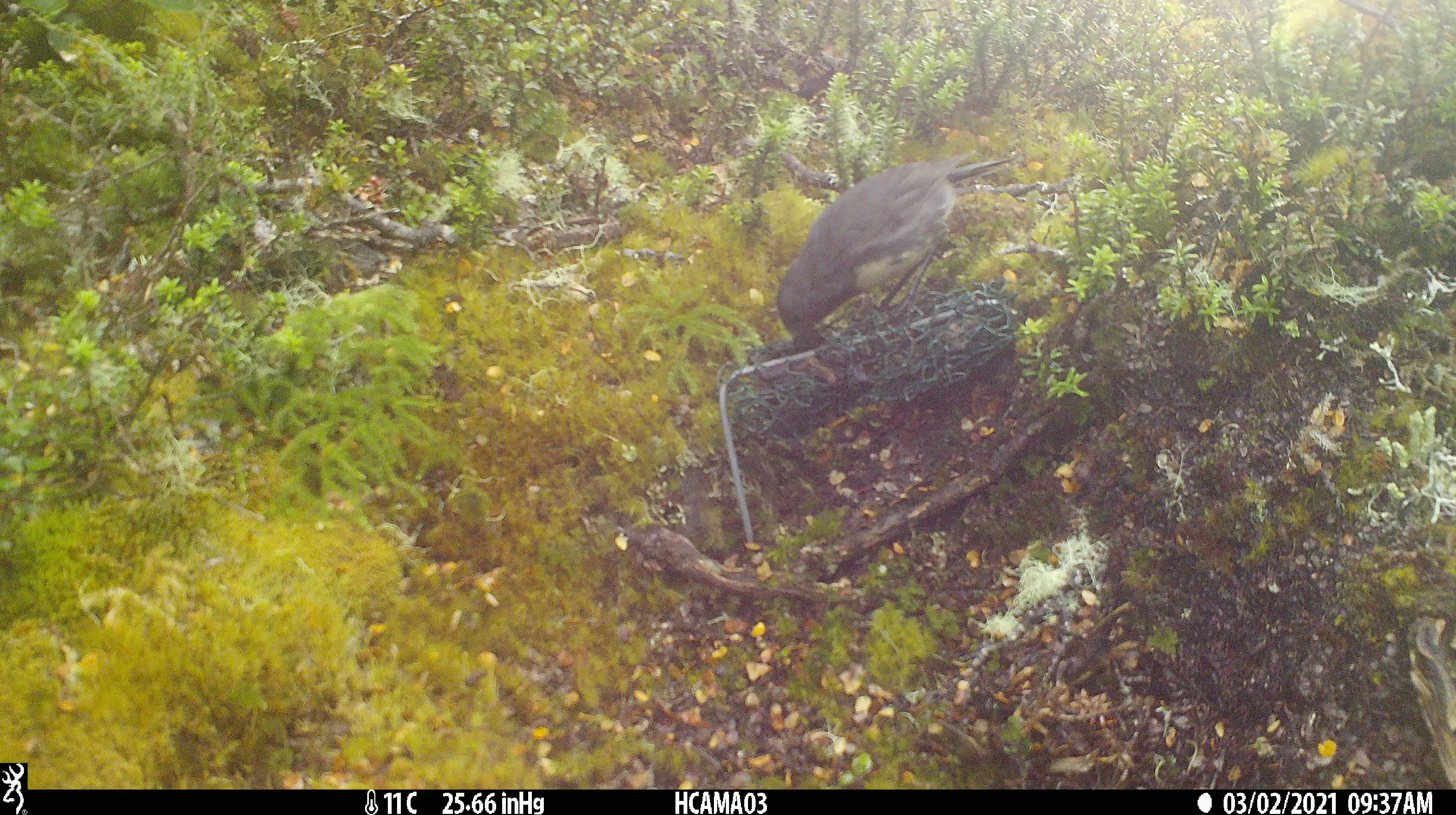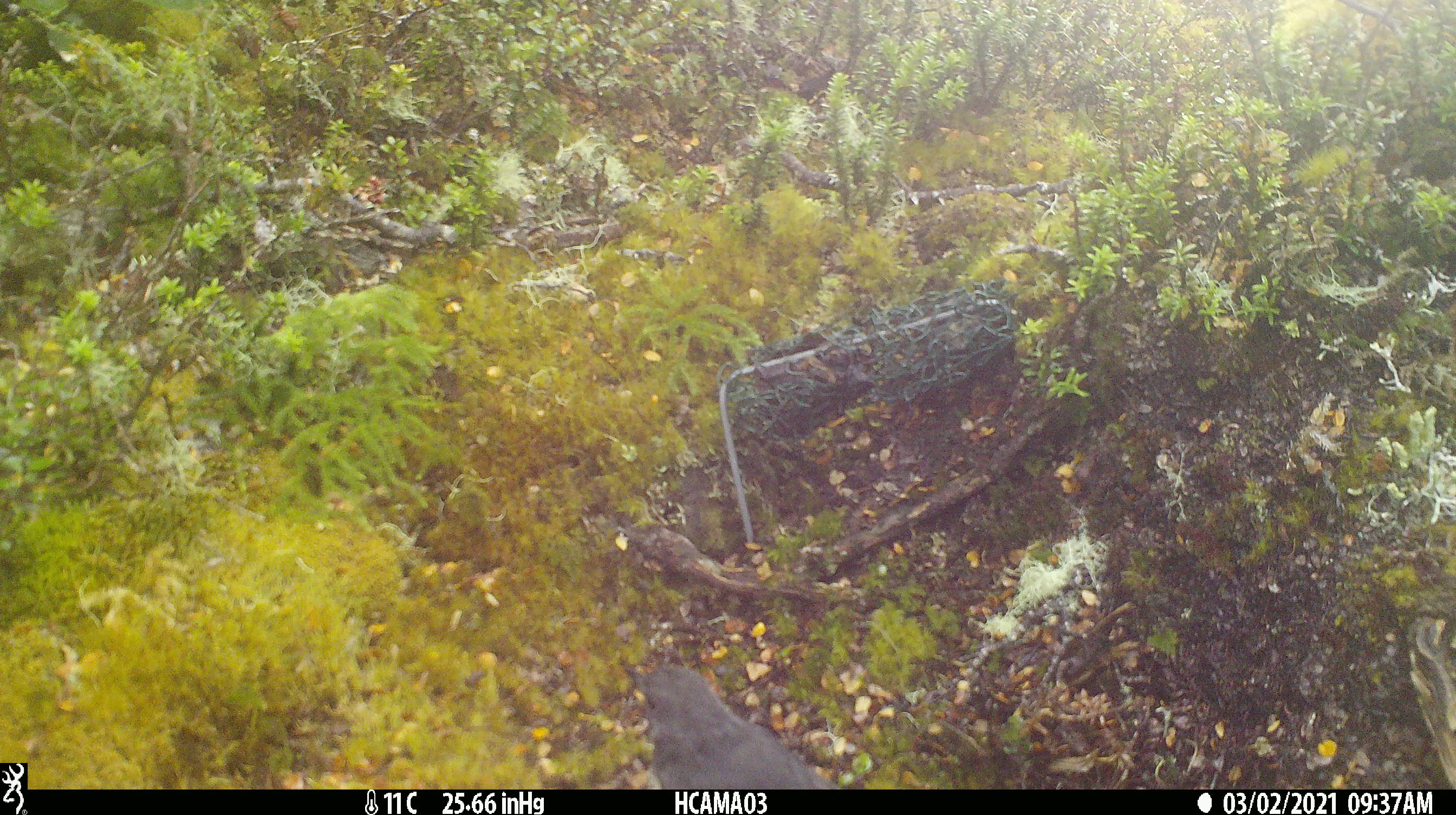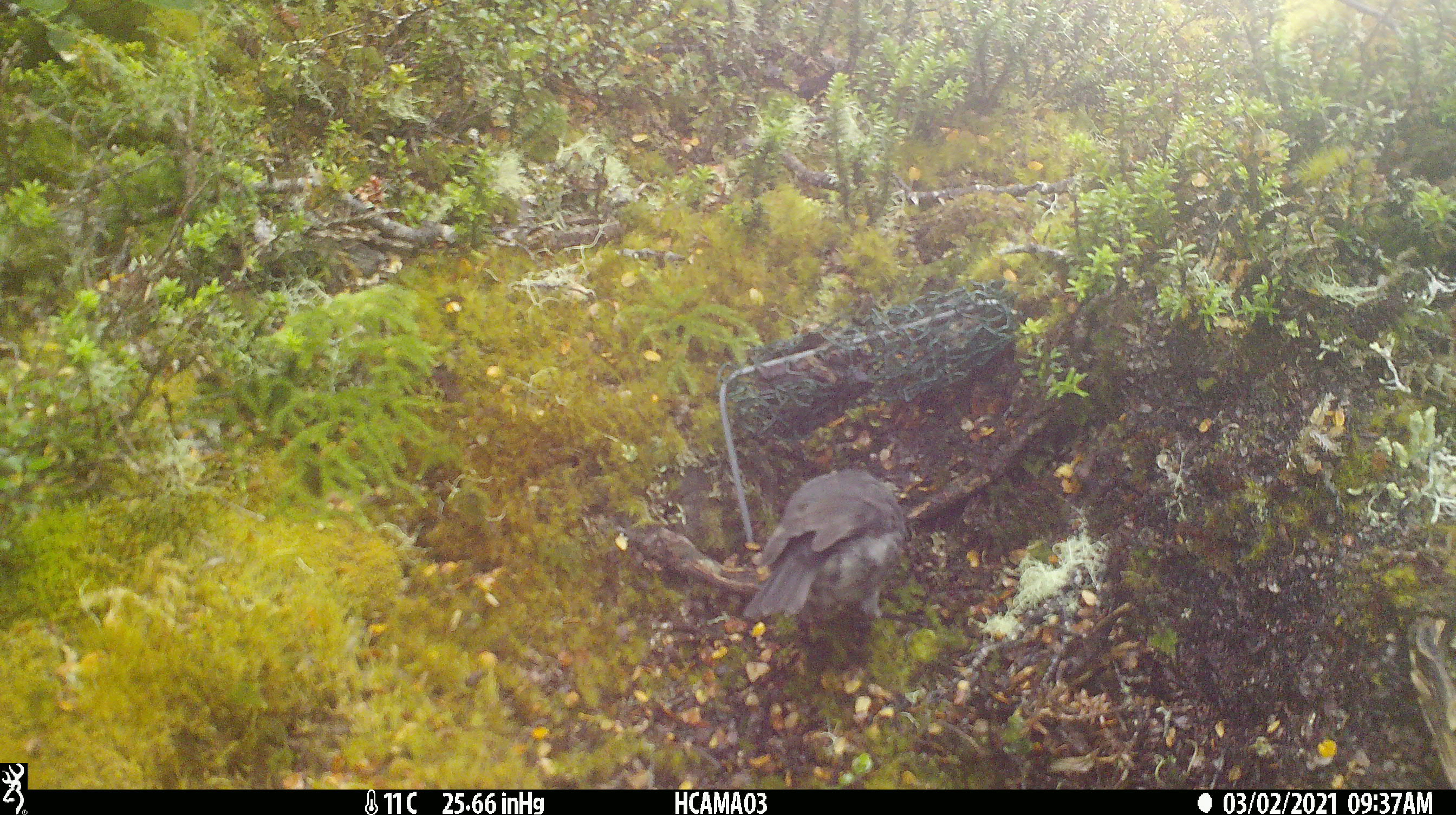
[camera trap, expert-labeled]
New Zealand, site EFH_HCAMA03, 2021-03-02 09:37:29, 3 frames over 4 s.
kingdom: Animalia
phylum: Chordata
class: Aves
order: Passeriformes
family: Petroicidae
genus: Petroica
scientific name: Petroica australis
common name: new zealand robin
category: robin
Robin (new zealand robin) (Petroica australis).